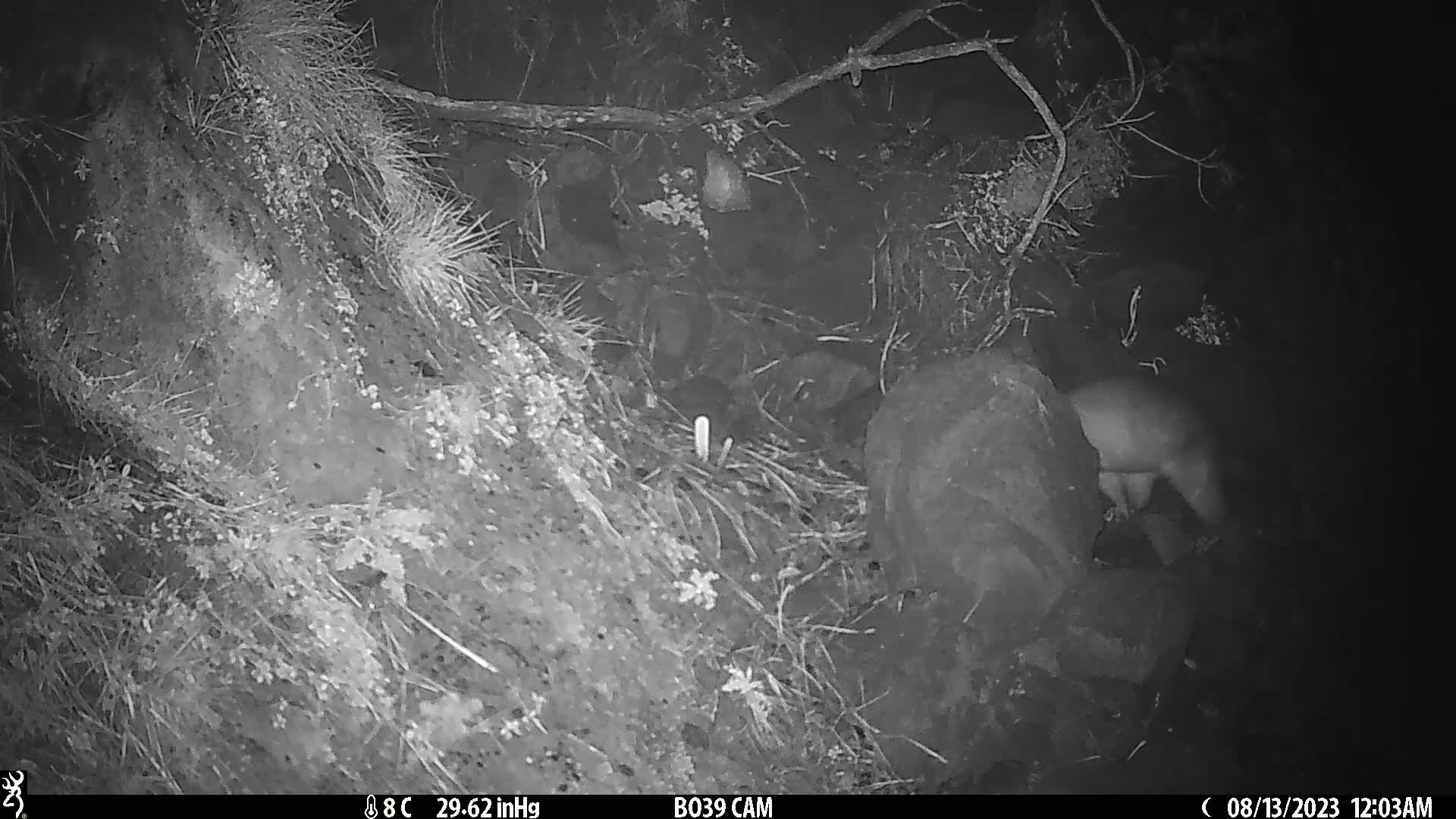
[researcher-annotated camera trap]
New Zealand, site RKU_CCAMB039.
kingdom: Animalia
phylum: Chordata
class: Mammalia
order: Diprotodontia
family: Phalangeridae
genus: Trichosurus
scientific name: Trichosurus vulpecula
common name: common brushtail possum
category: possum